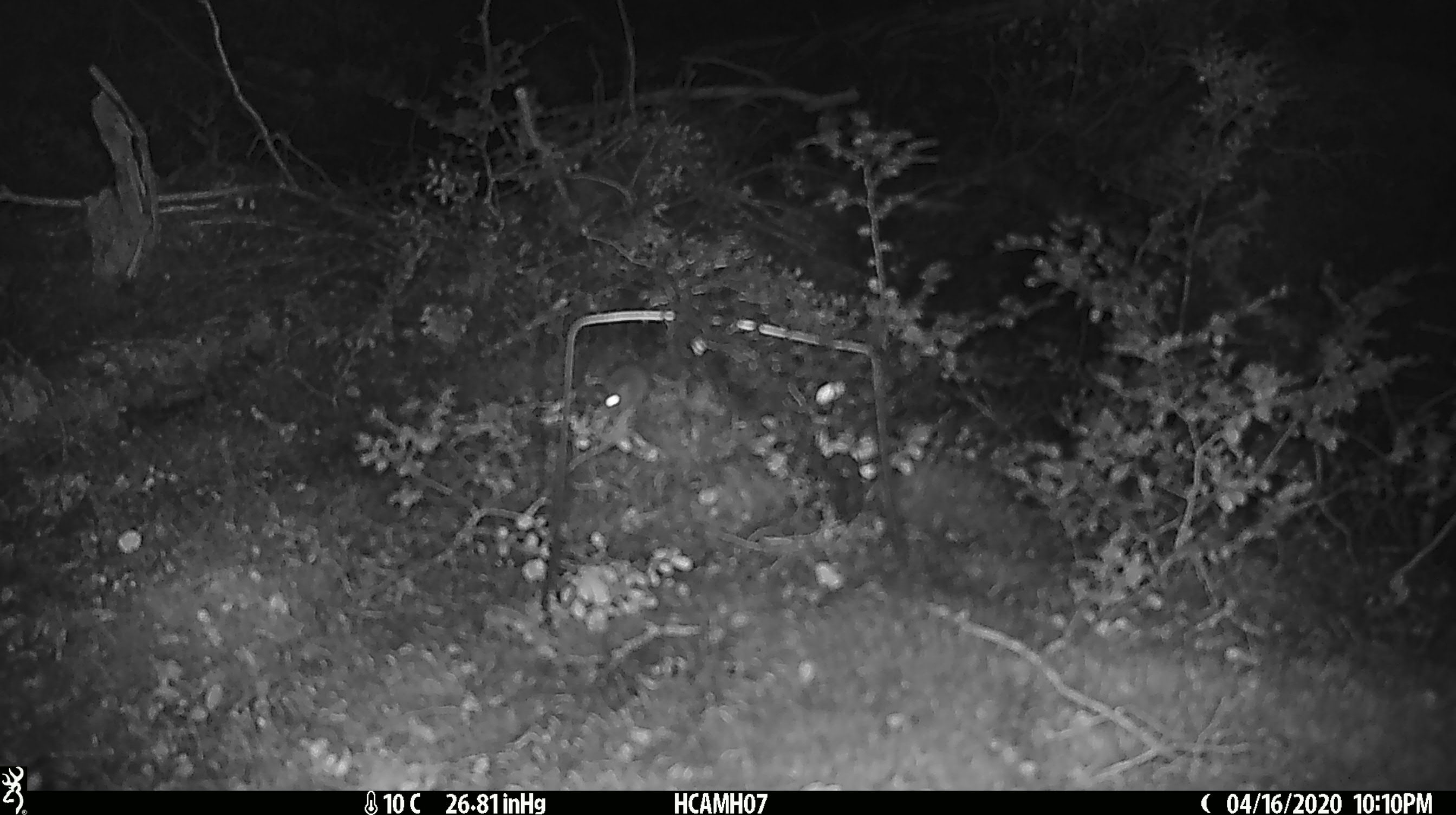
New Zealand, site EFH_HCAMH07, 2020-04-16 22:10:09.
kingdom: Animalia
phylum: Chordata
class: Mammalia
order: Rodentia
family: Muridae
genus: Mus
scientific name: Mus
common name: mouse